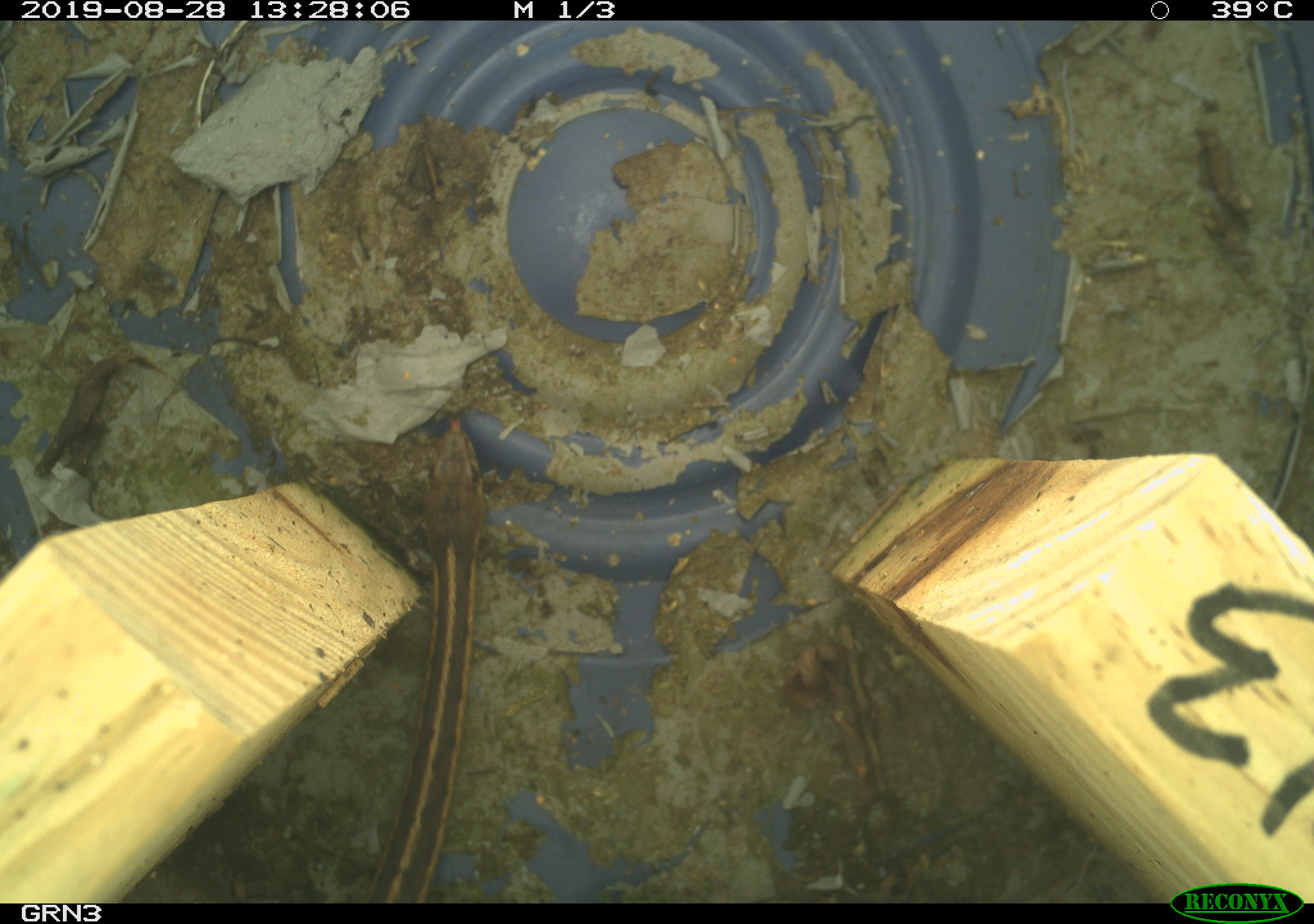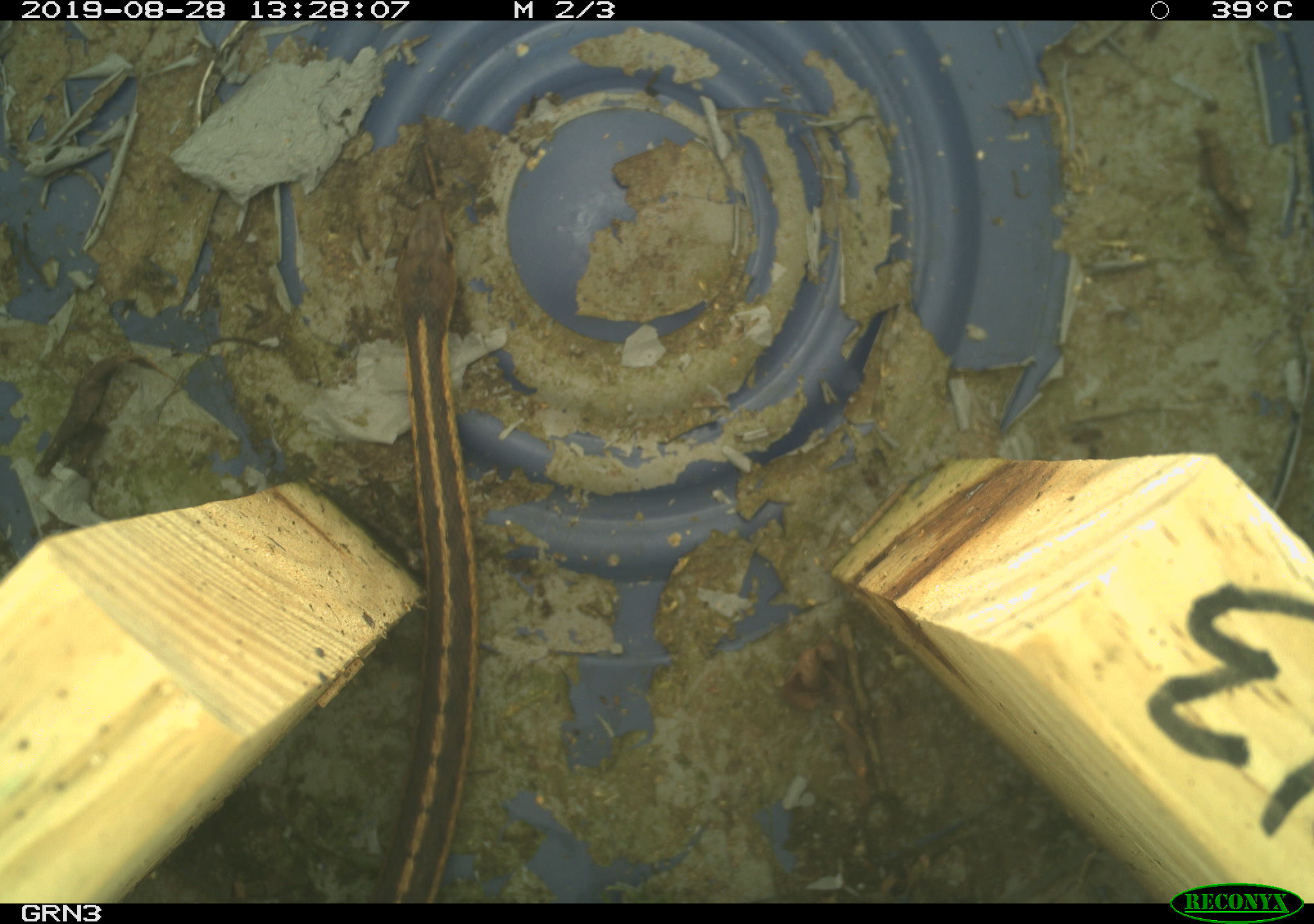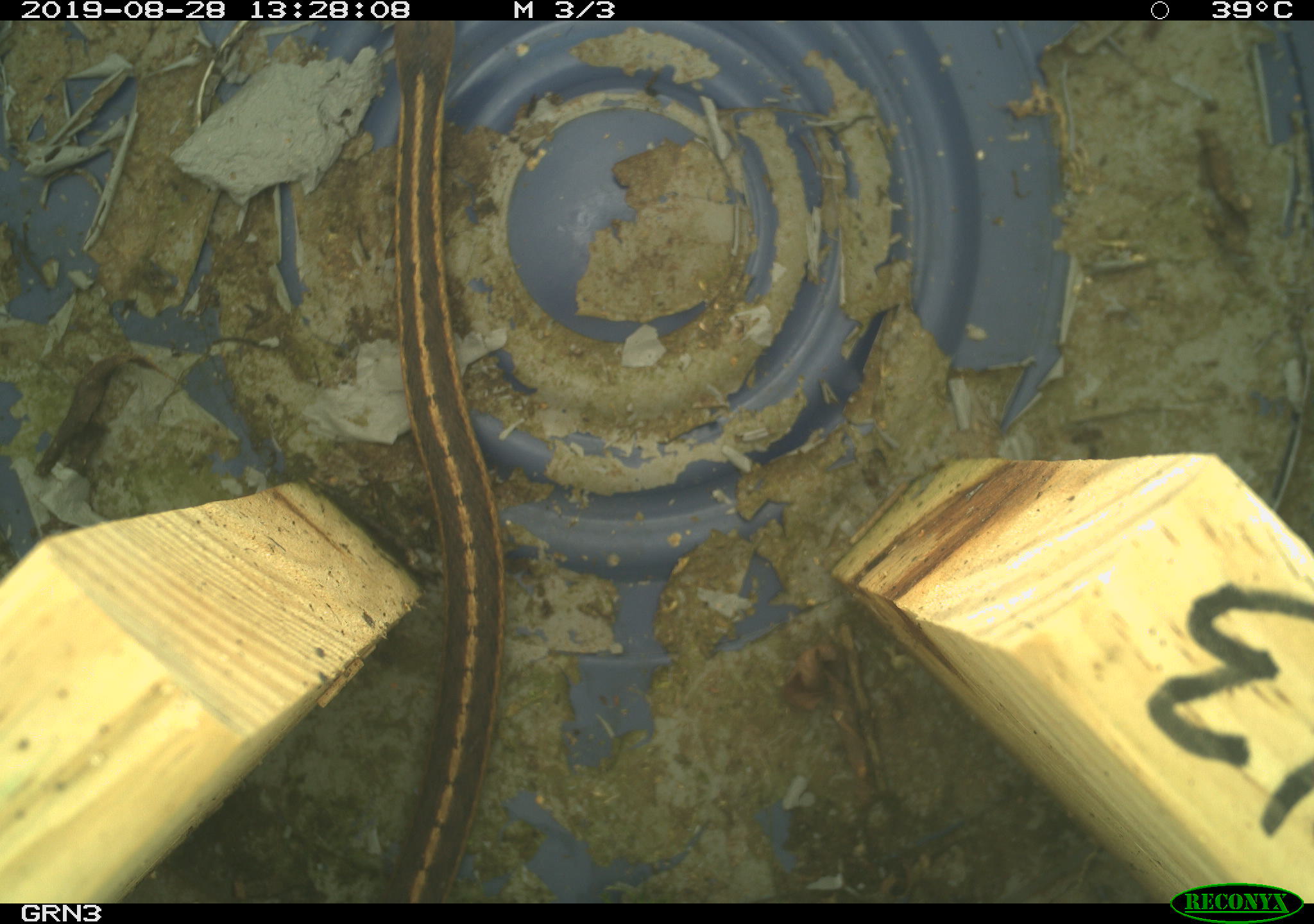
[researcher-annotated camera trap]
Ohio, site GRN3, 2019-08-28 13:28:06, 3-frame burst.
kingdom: Animalia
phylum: Chordata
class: Reptilia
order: Squamata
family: Colubridae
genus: Thamnophis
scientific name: Thamnophis sirtalis sirtalis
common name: eastern gartersnake